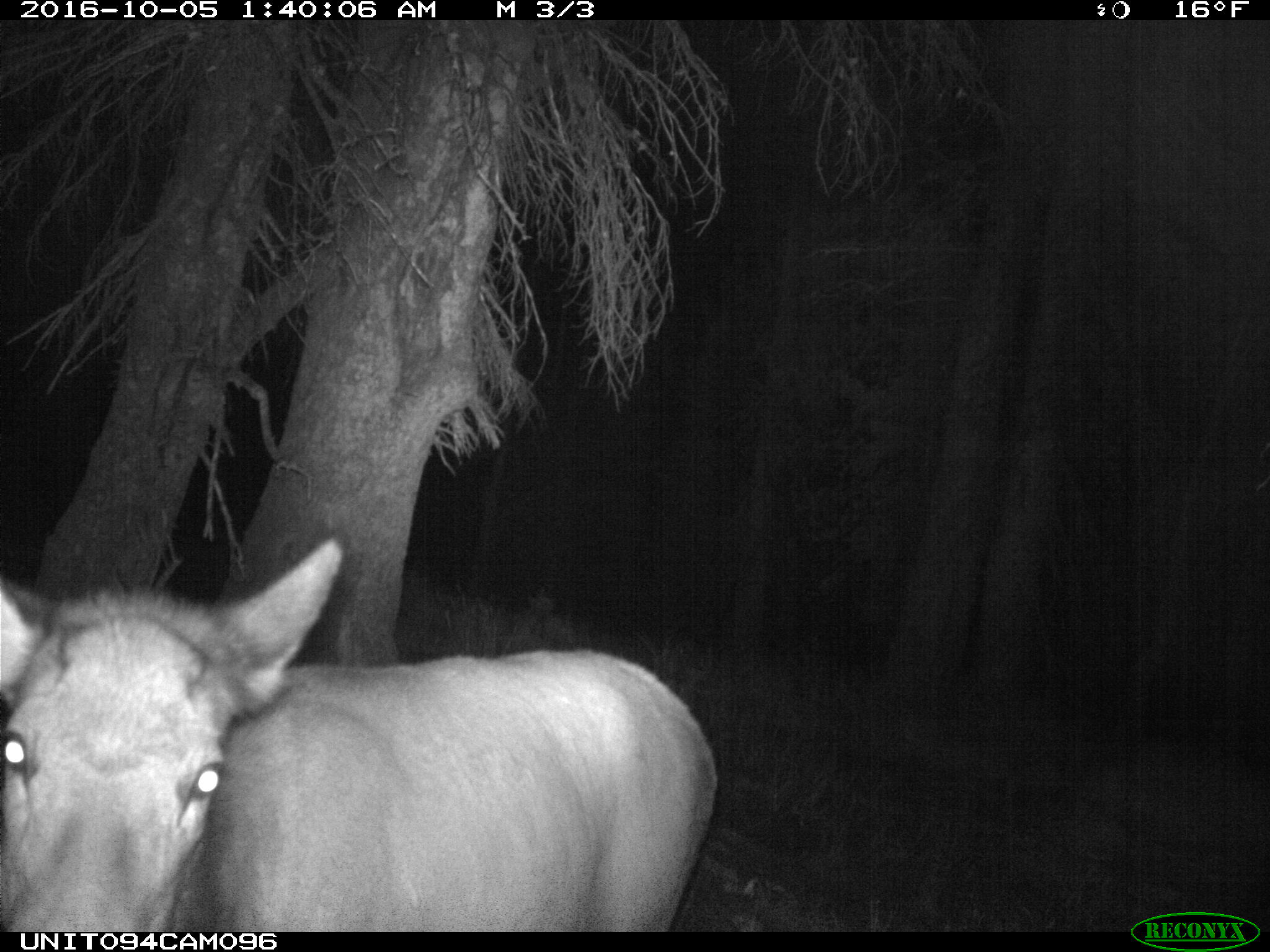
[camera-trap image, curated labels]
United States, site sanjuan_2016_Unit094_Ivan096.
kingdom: Animalia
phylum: Chordata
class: Mammalia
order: Artiodactyla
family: Cervidae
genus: Cervus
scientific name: Cervus elaphus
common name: red deer